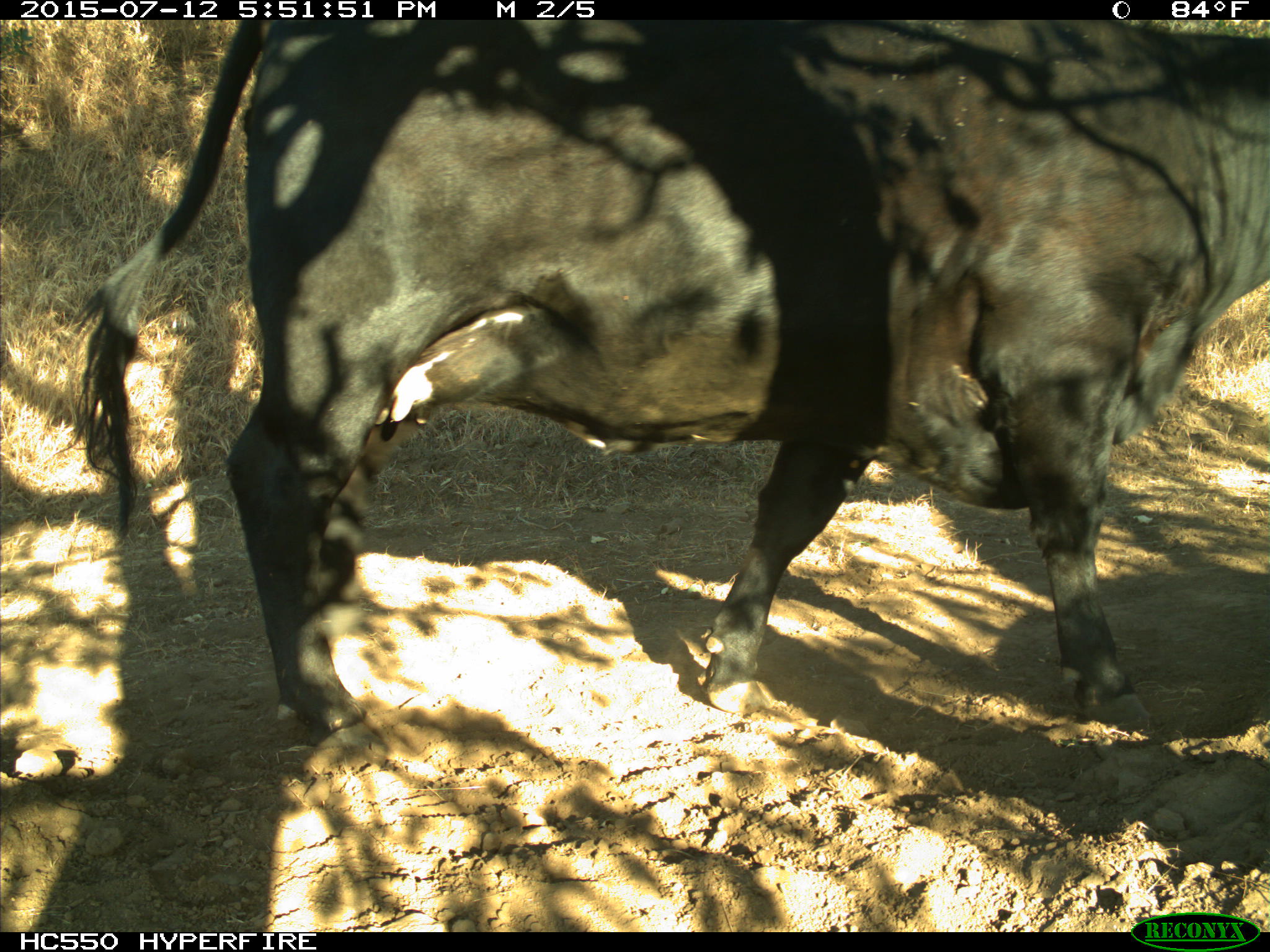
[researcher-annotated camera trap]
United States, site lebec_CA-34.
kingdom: Animalia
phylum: Chordata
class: Mammalia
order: Artiodactyla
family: Bovidae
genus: Bos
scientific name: Bos taurus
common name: domestic cow